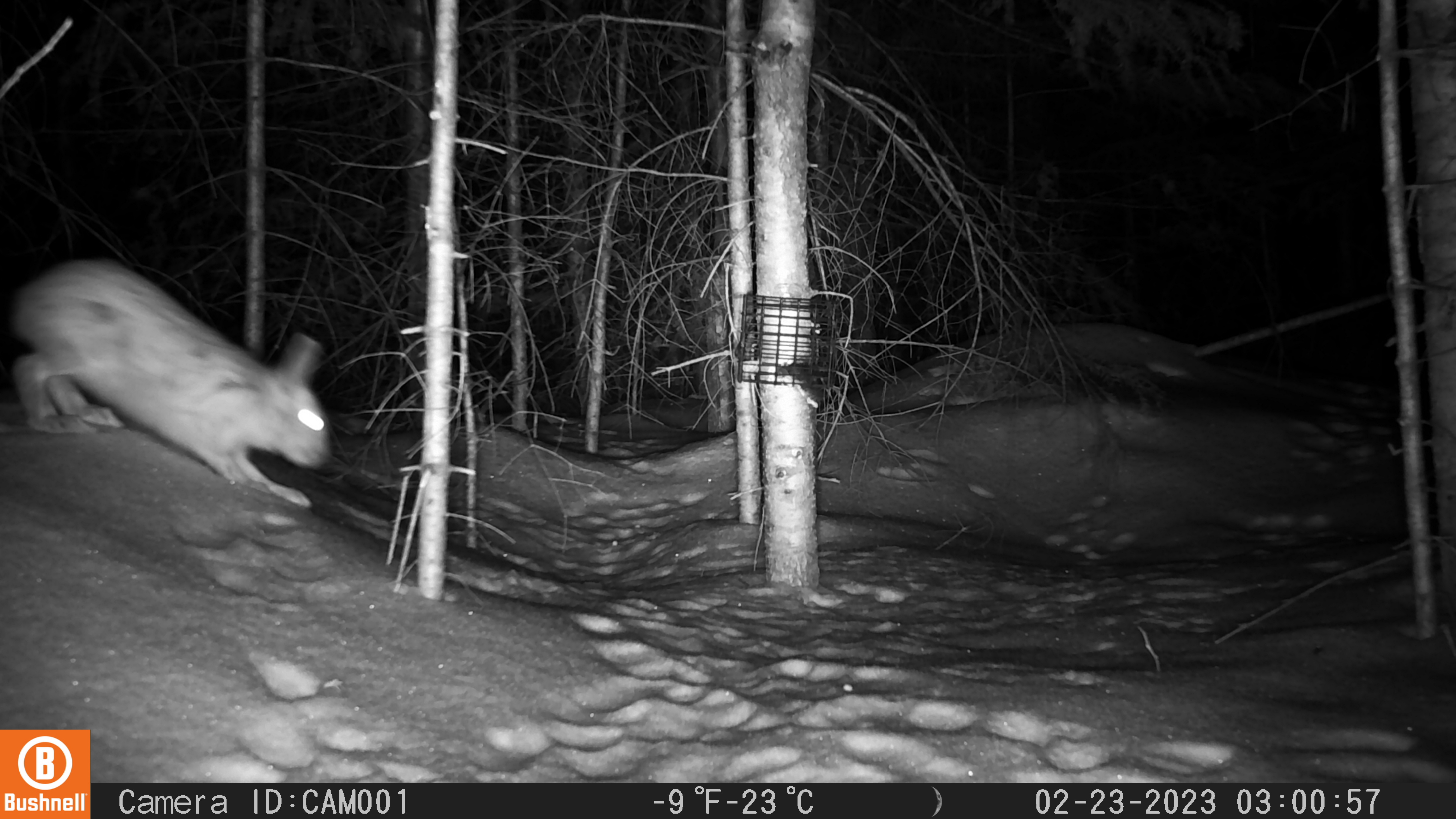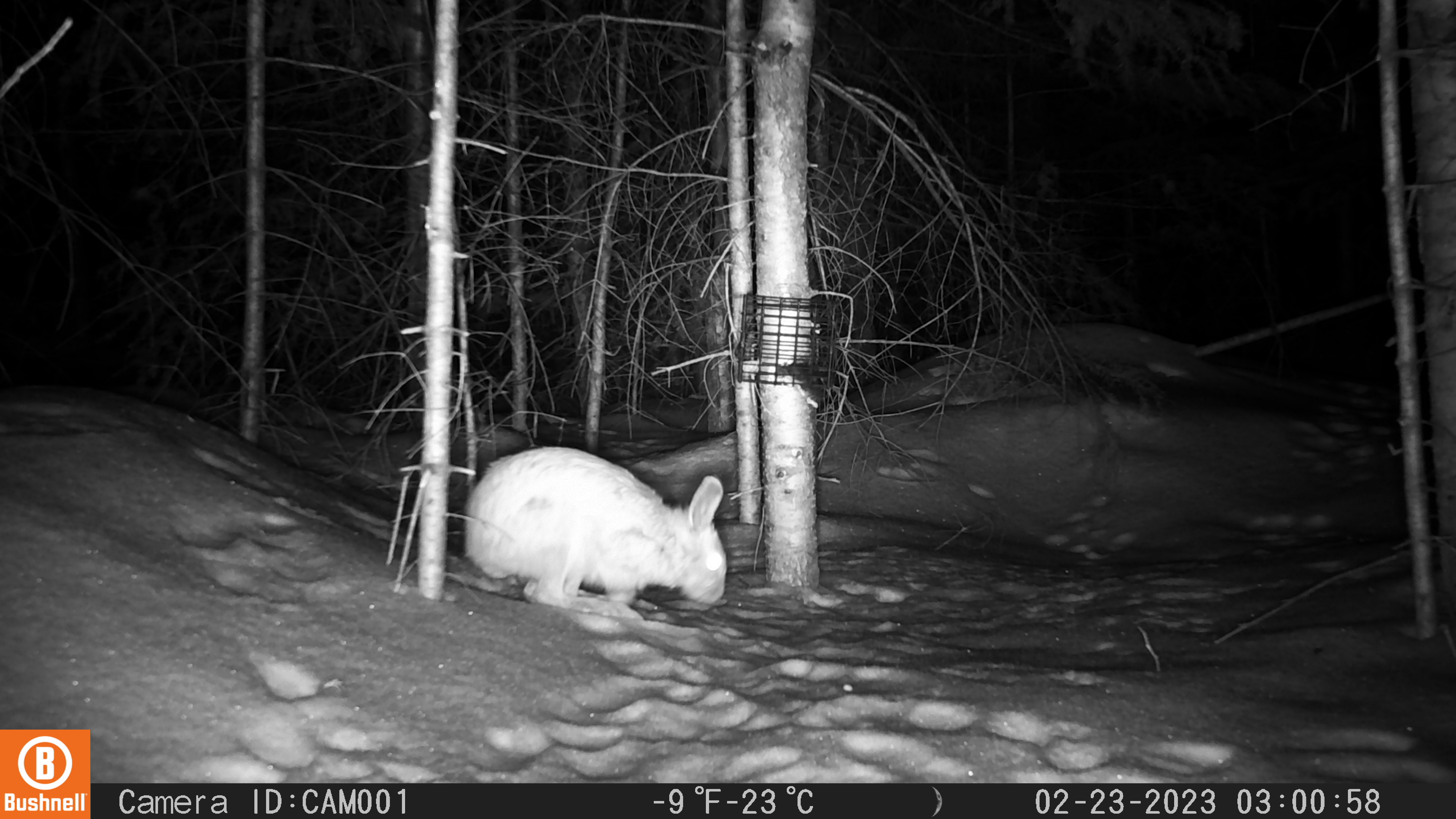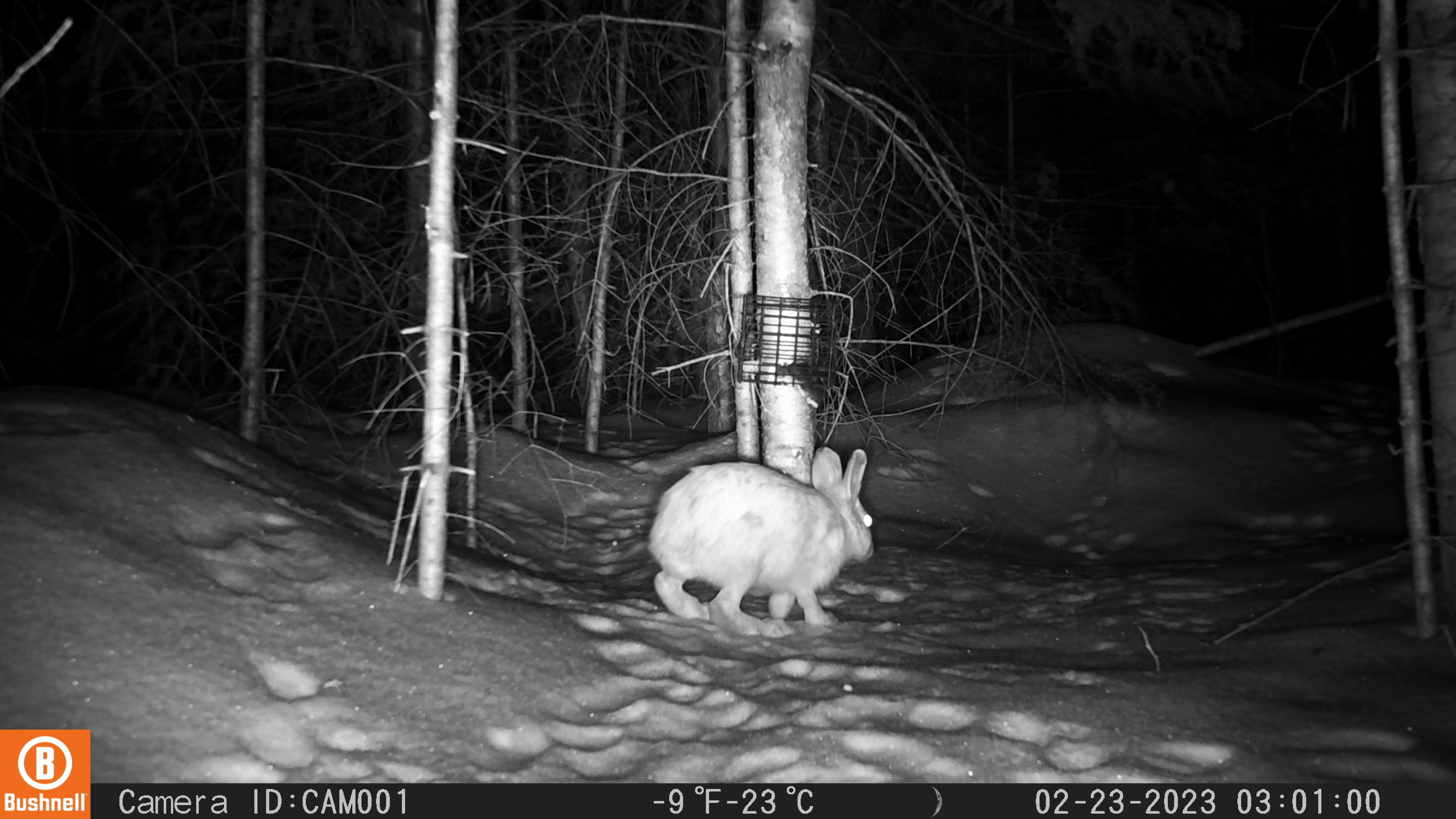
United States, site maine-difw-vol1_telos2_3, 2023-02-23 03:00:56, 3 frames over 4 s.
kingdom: Animalia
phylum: Chordata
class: Mammalia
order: Lagomorpha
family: Leporidae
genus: Lepus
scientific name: Lepus americanus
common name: snowshoe hare